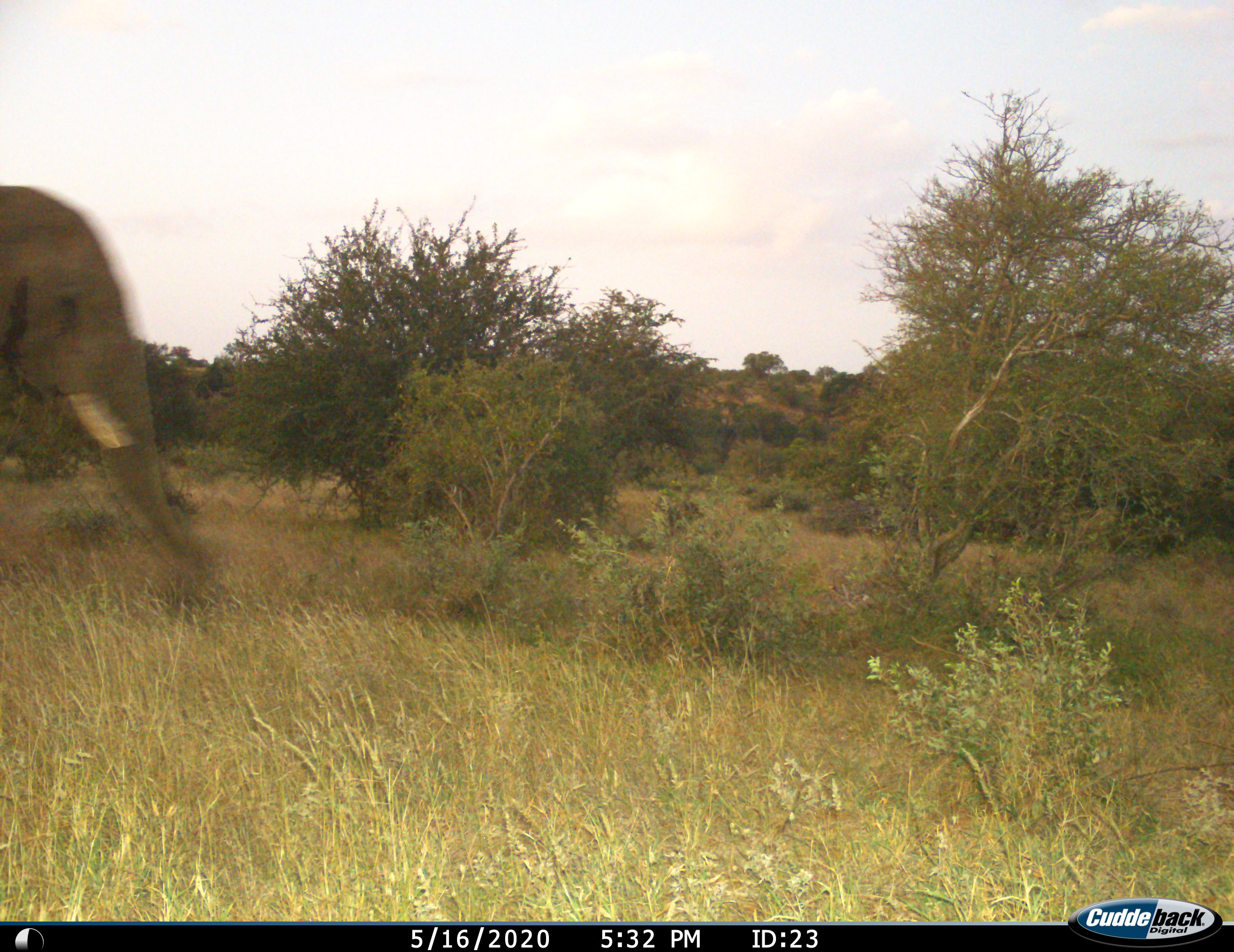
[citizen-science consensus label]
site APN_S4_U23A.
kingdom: Animalia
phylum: Chordata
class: Mammalia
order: Proboscidea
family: Elephantidae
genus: Loxodonta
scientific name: Loxodonta africana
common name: african bush elephant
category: elephant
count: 1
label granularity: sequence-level